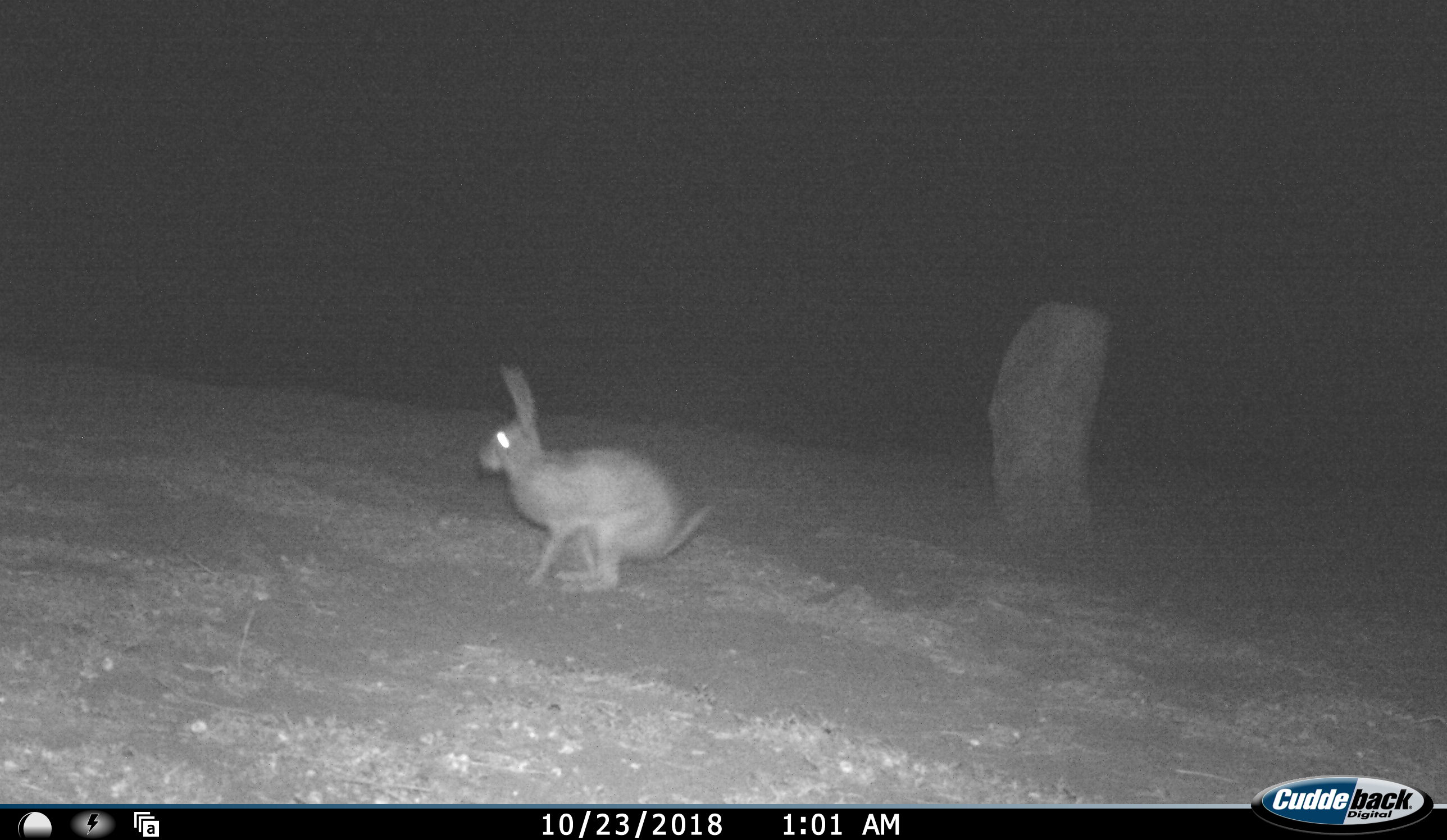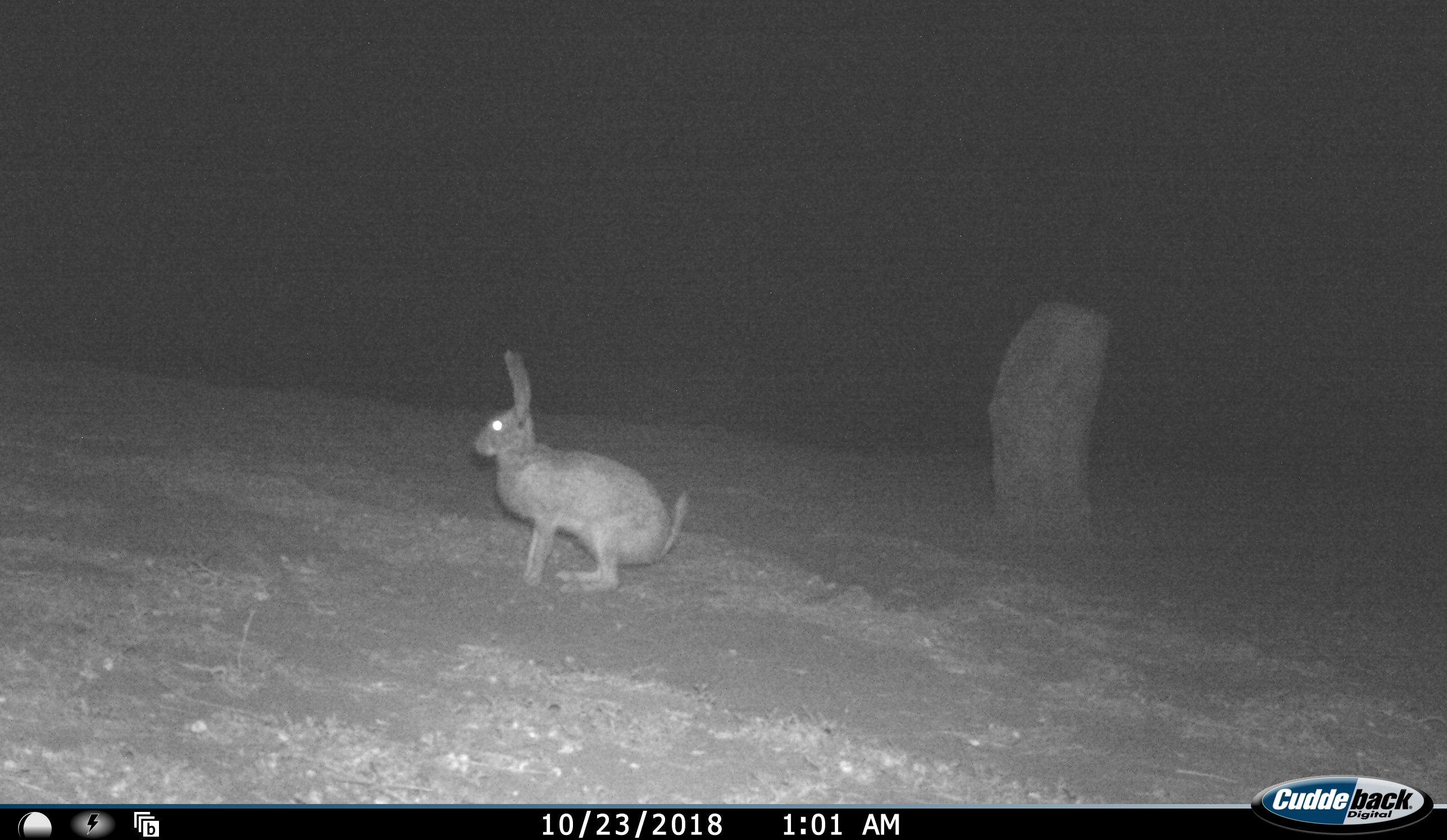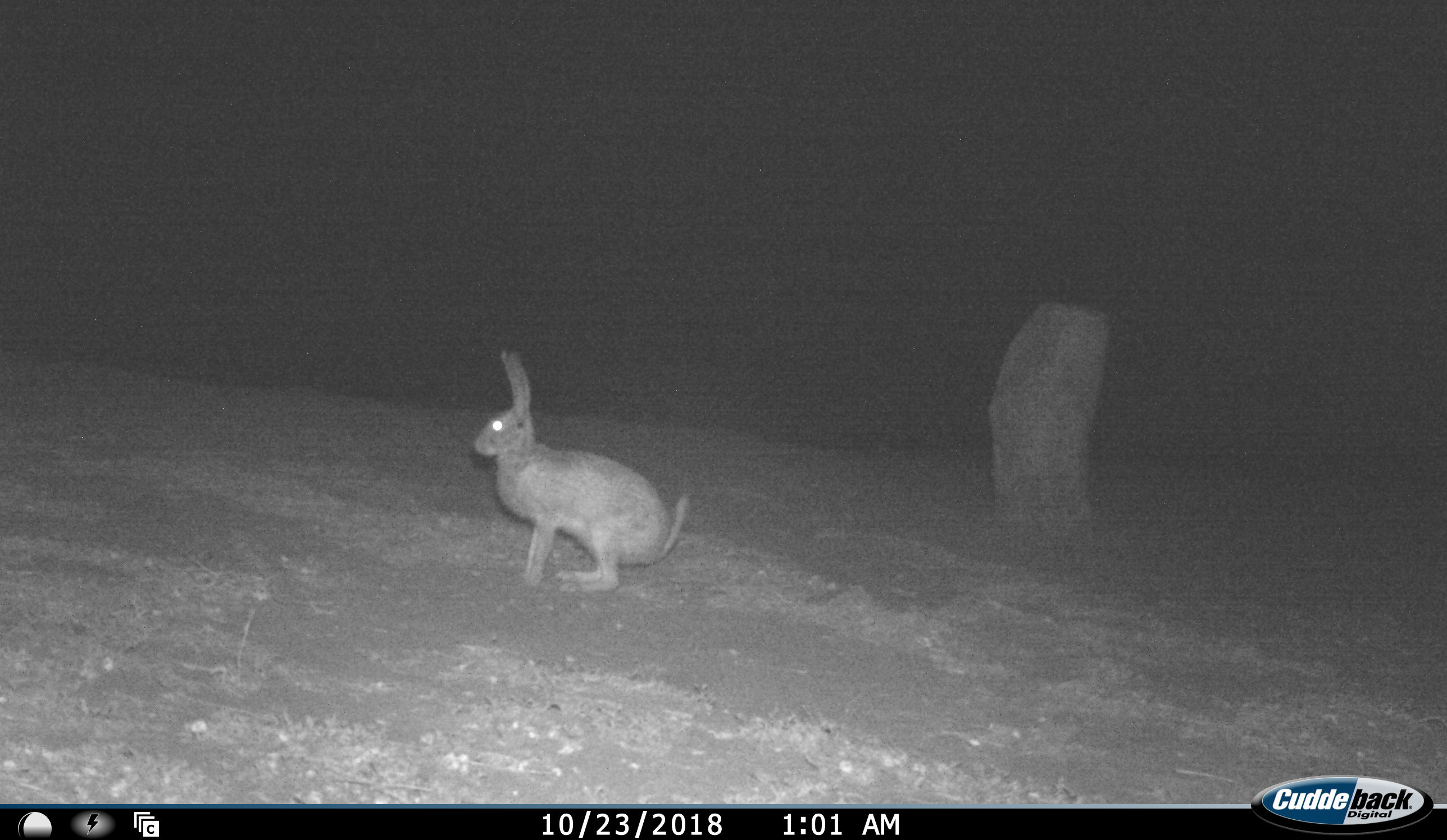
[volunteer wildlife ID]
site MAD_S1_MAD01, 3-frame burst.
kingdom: Animalia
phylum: Chordata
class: Mammalia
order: Rodentia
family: Pedetidae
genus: Pedetes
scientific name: Pedetes capensis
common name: springhare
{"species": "springhare (Pedetes capensis)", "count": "1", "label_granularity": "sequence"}